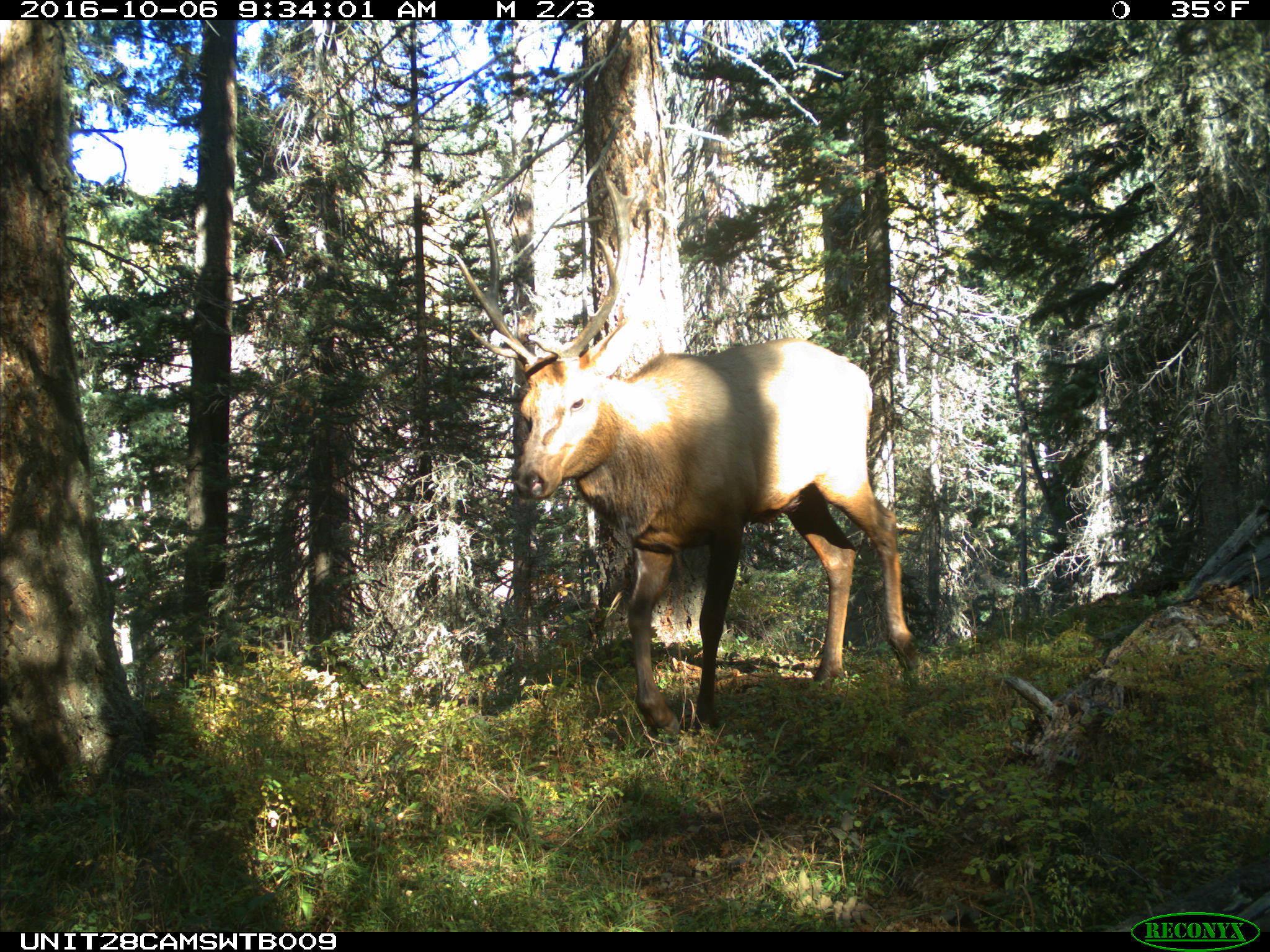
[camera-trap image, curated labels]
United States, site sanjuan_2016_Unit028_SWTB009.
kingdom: Animalia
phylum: Chordata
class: Mammalia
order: Artiodactyla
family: Cervidae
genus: Cervus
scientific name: Cervus elaphus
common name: red deer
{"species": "Cervus elaphus (red deer)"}